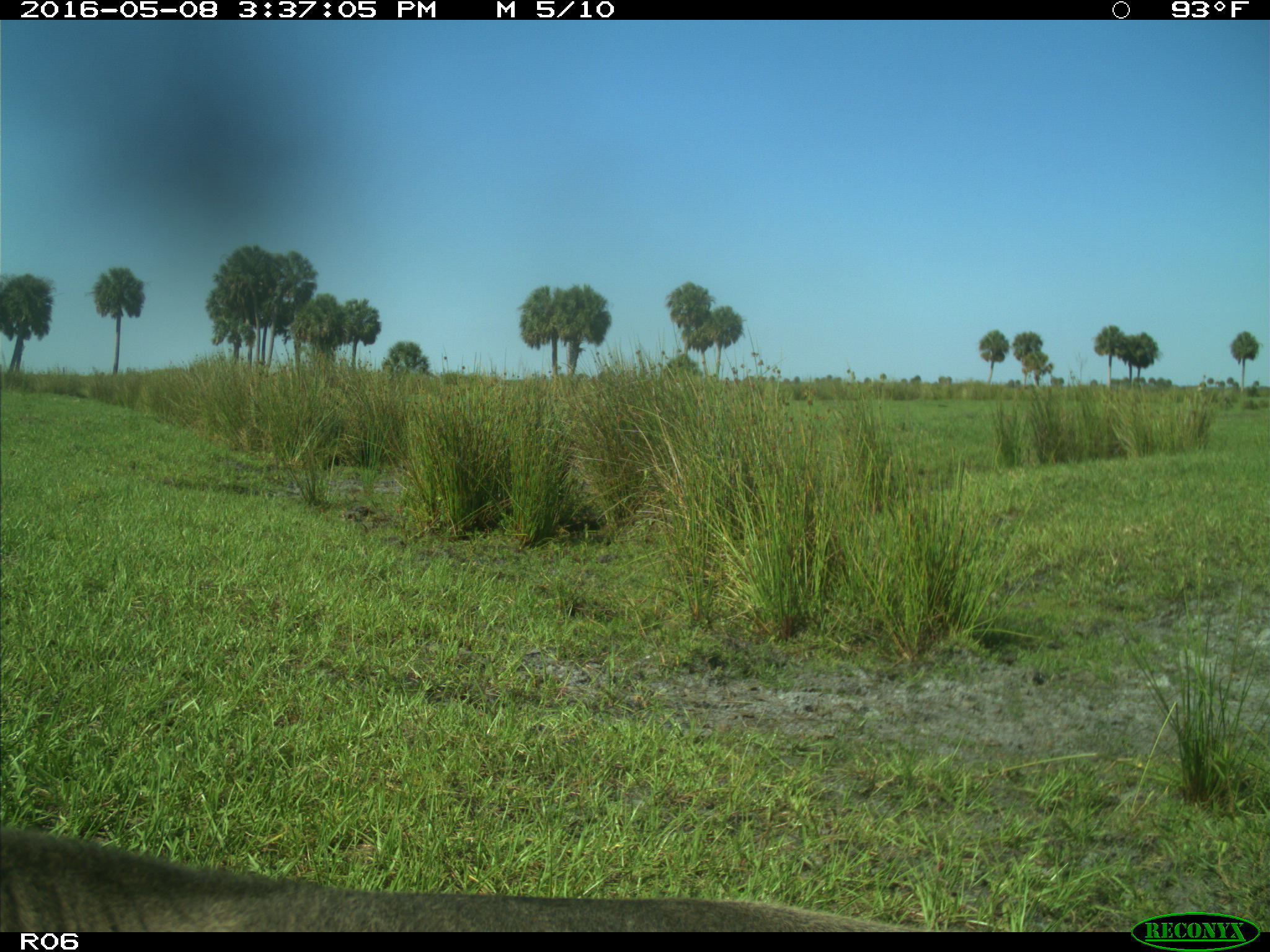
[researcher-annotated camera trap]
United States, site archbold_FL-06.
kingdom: Animalia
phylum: Chordata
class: Mammalia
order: Artiodactyla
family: Bovidae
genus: Bos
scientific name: Bos taurus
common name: domestic cow